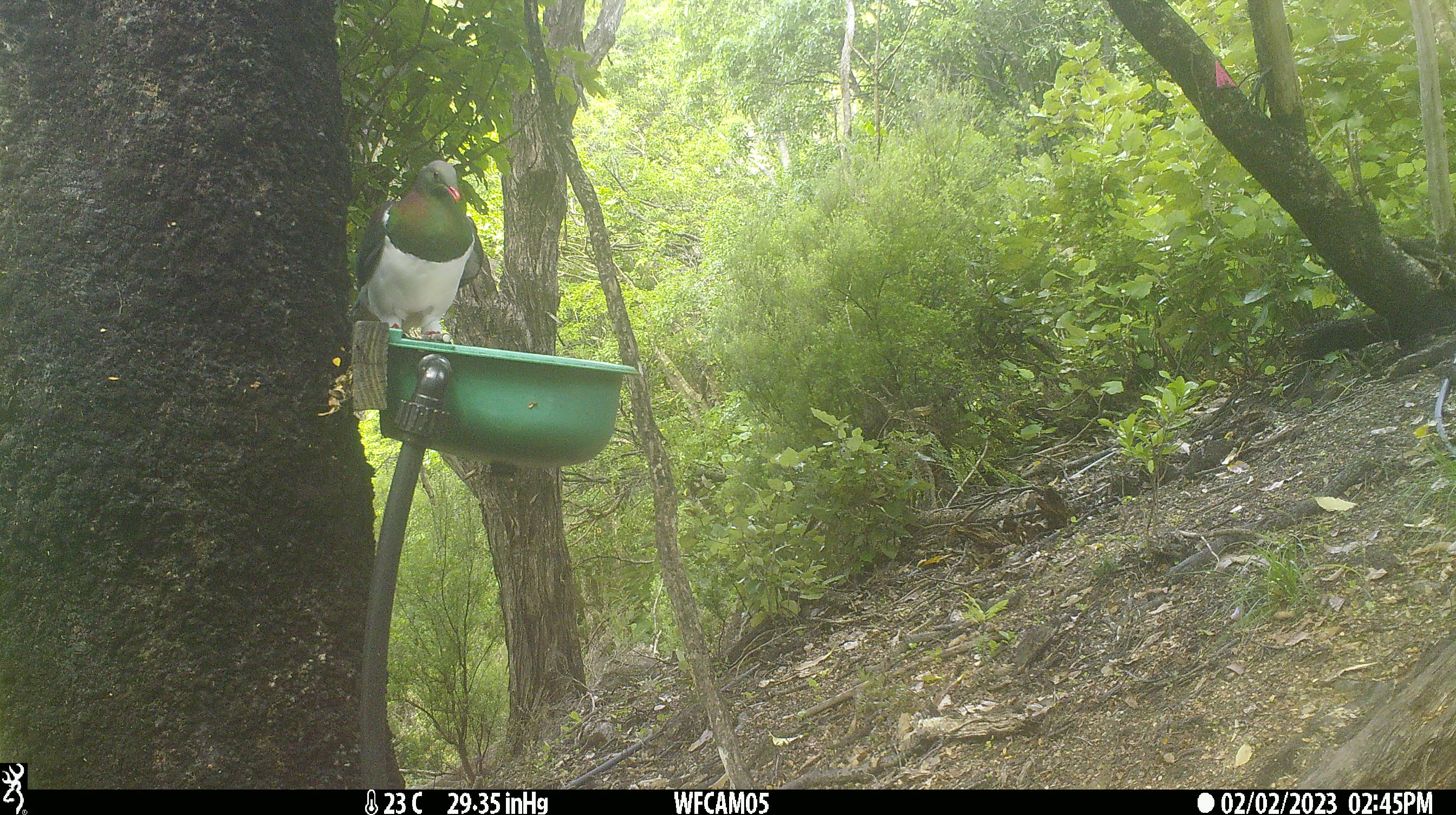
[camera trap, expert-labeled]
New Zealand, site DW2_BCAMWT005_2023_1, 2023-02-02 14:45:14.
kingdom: Animalia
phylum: Chordata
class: Aves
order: Columbiformes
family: Columbidae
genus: Hemiphaga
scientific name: Hemiphaga novaeseelandiae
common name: new zealand pigeon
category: kereru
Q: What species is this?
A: Kereru (new zealand pigeon) (Hemiphaga novaeseelandiae).